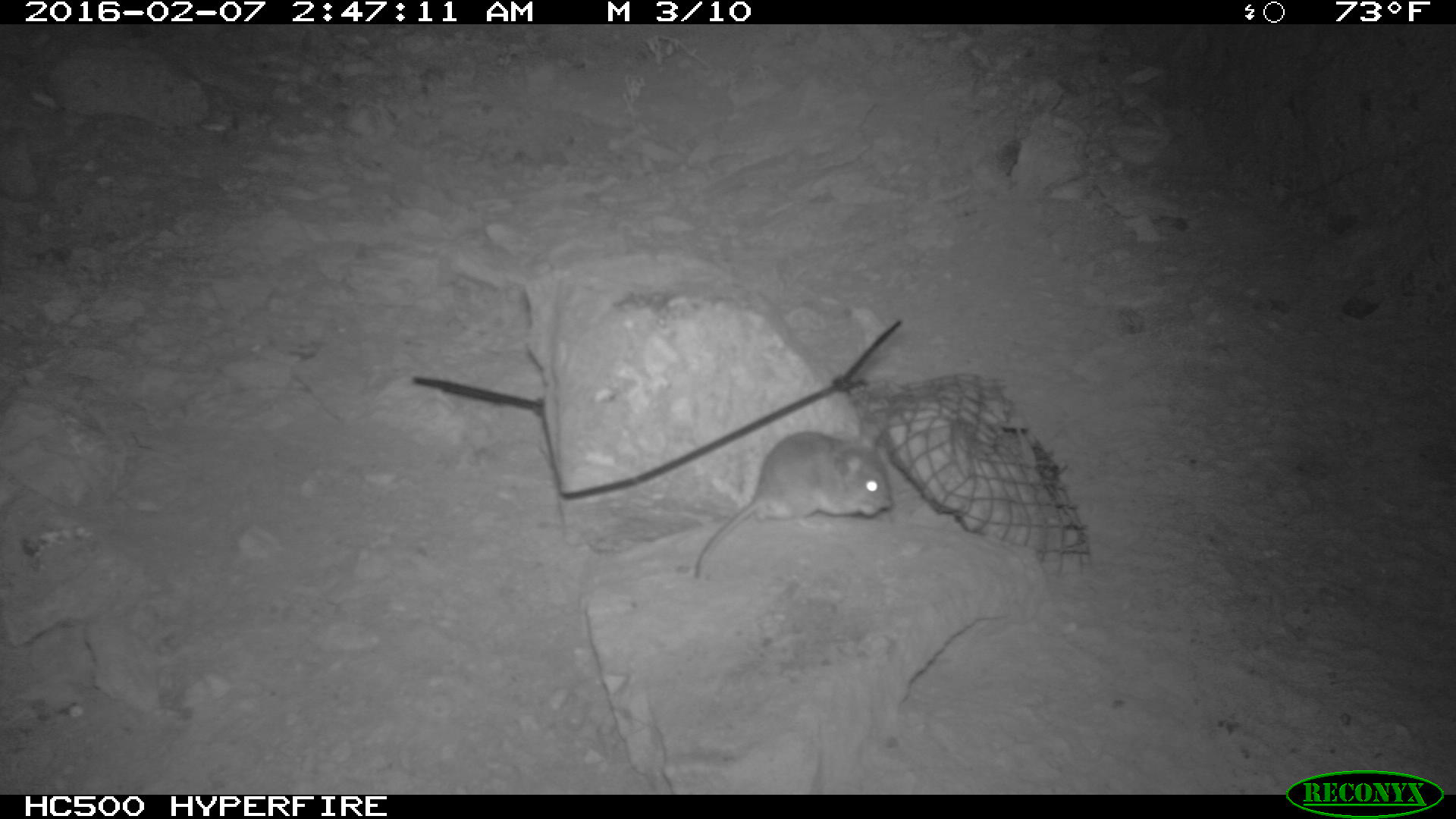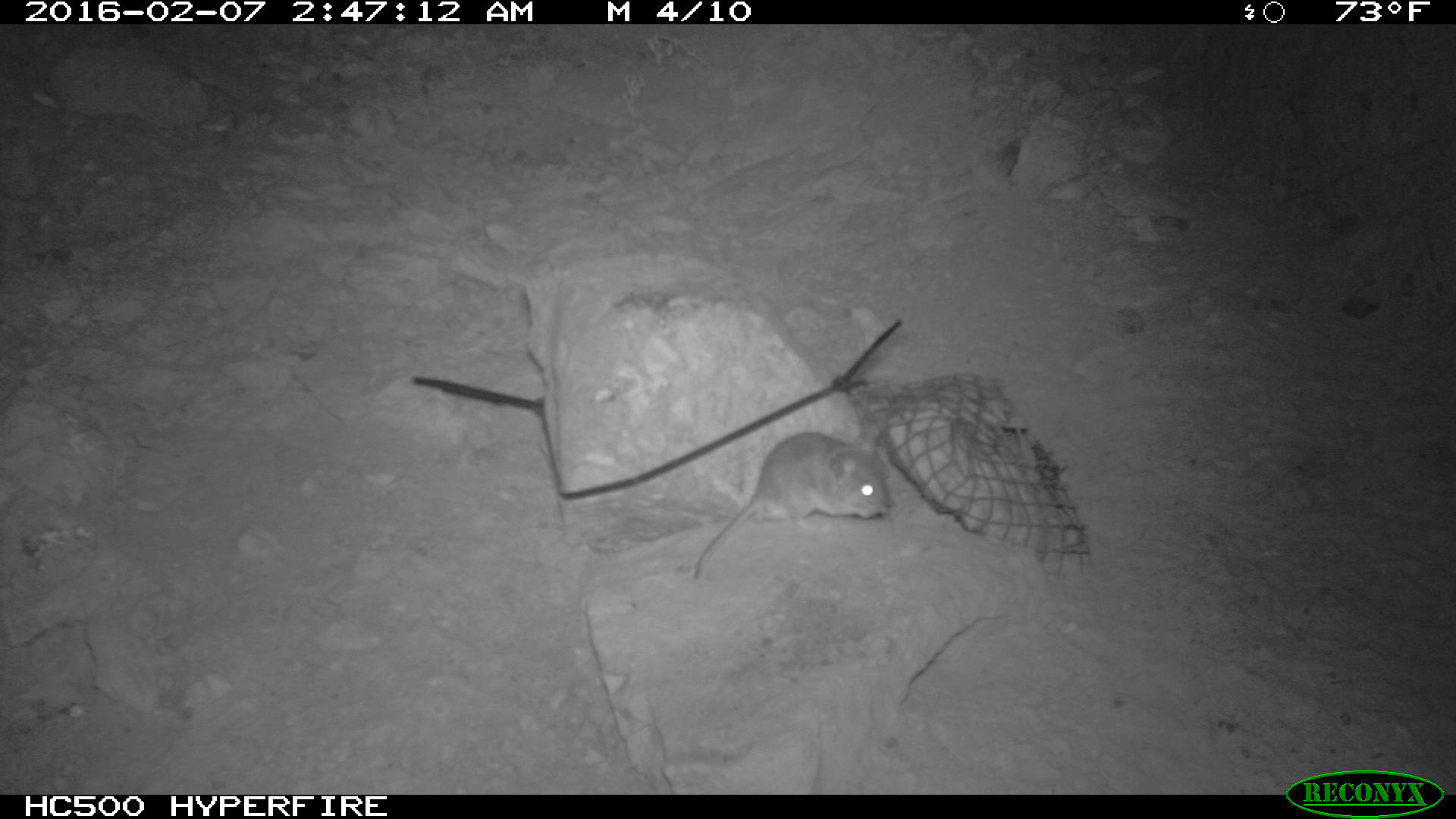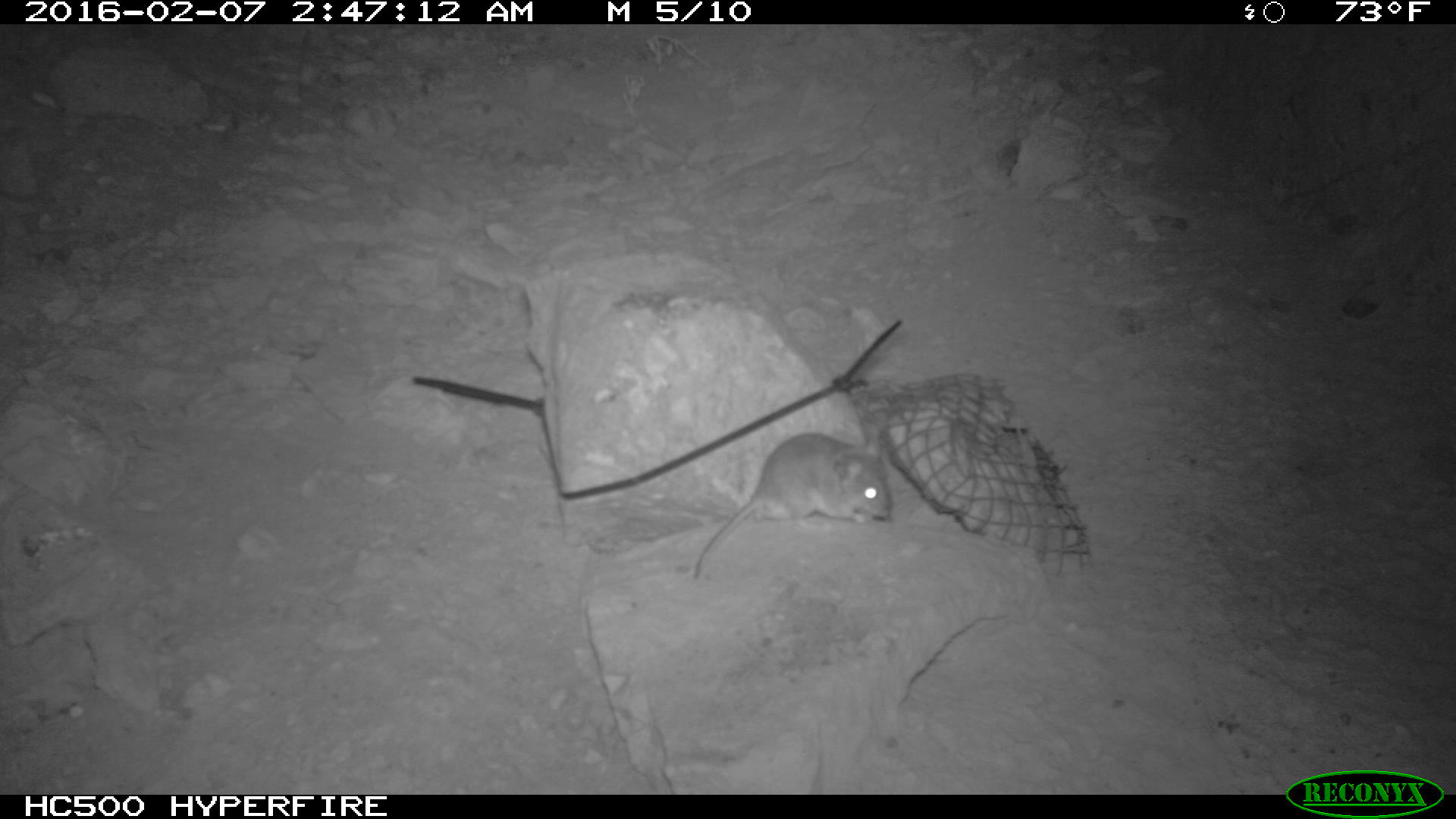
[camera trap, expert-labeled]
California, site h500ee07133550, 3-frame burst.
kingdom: Animalia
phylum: Chordata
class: Mammalia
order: Rodentia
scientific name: Rodentia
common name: rodent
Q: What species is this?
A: Rodent (Rodentia).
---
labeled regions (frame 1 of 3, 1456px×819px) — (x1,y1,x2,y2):
rodent: (695,429,893,579)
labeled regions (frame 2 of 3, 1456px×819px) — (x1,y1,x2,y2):
rodent: (691,429,893,579)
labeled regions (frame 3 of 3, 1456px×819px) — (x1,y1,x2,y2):
rodent: (694,428,890,579)